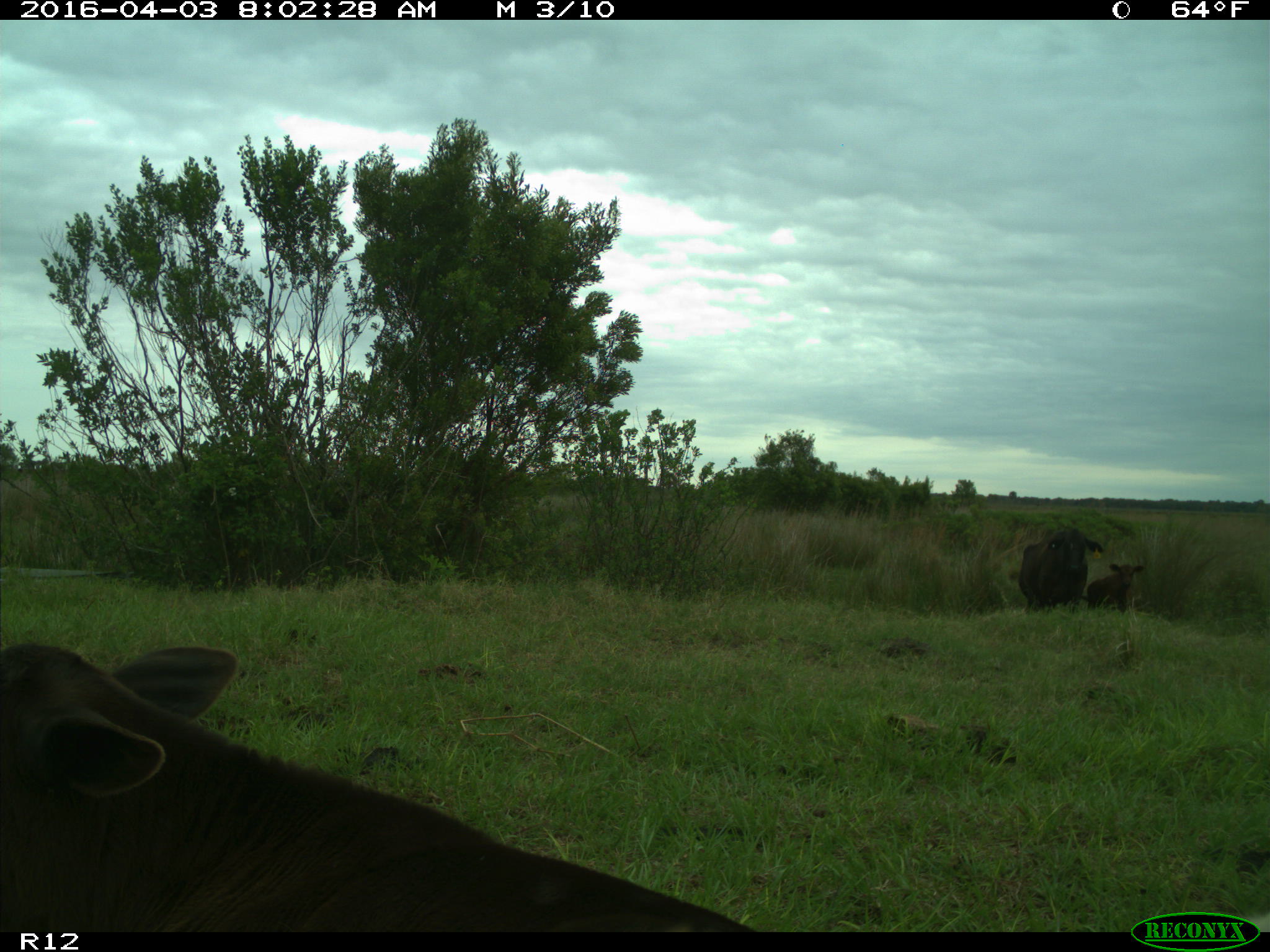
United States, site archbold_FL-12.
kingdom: Animalia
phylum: Chordata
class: Mammalia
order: Artiodactyla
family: Bovidae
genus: Bos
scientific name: Bos taurus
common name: domestic cow